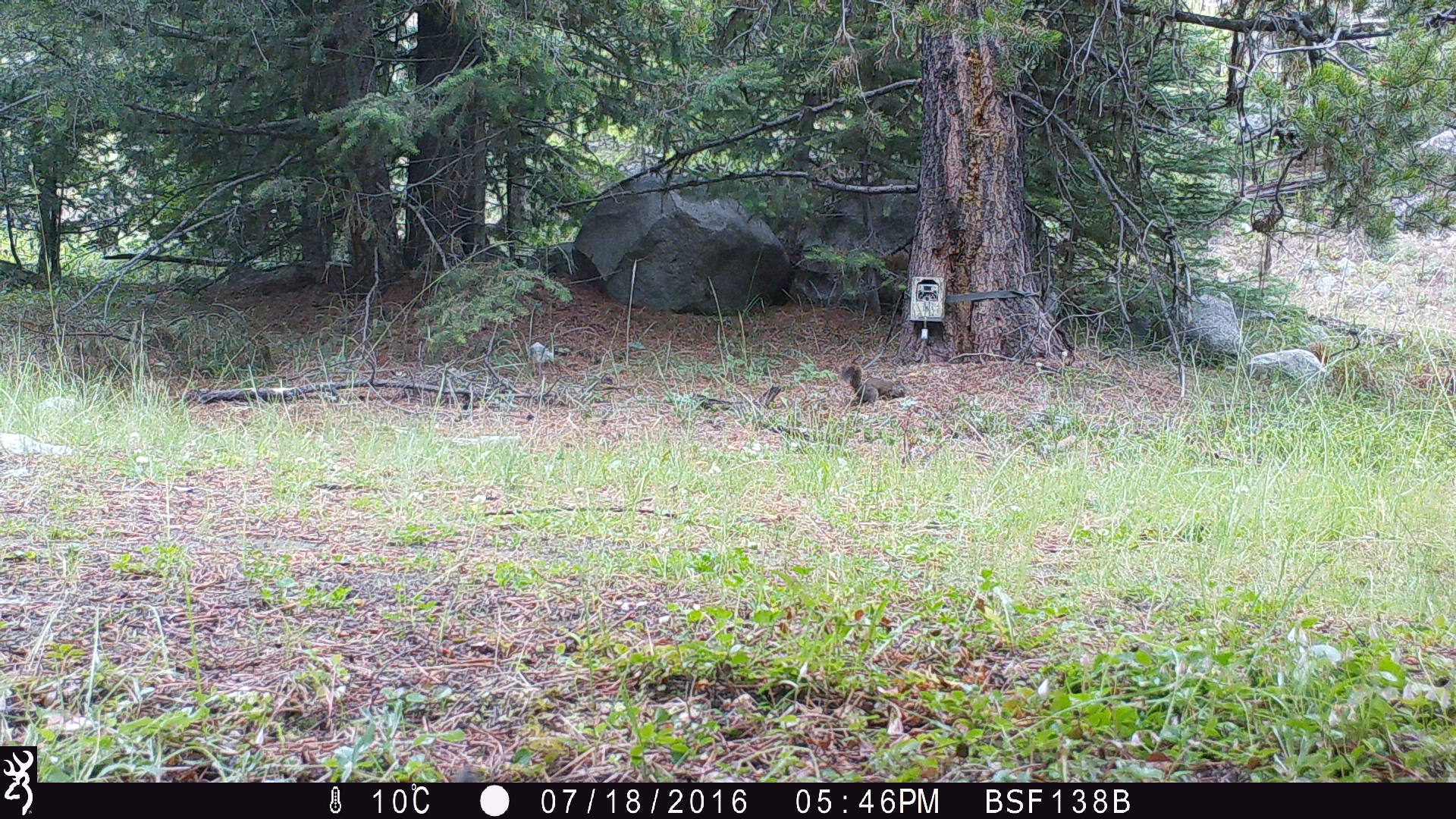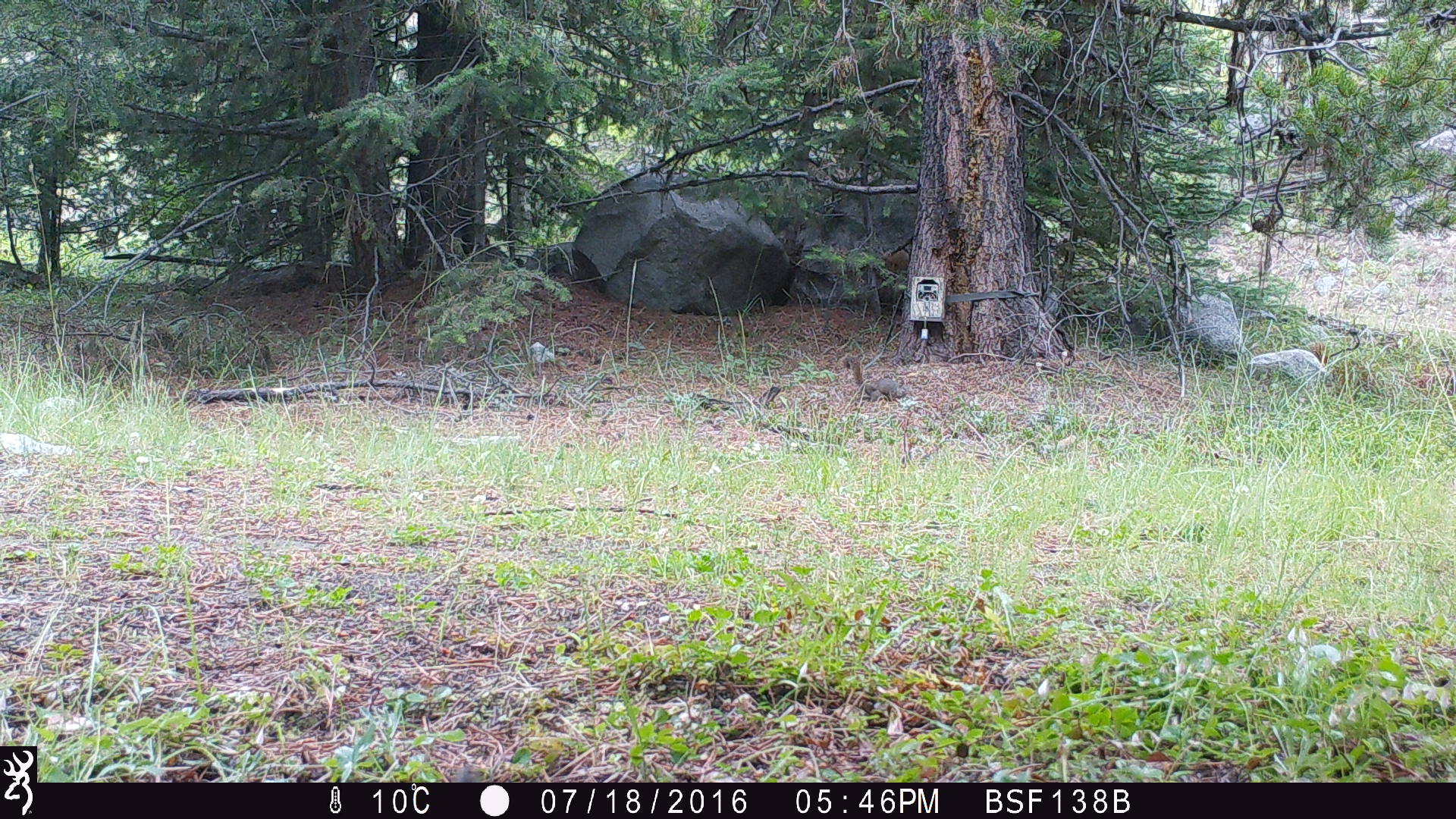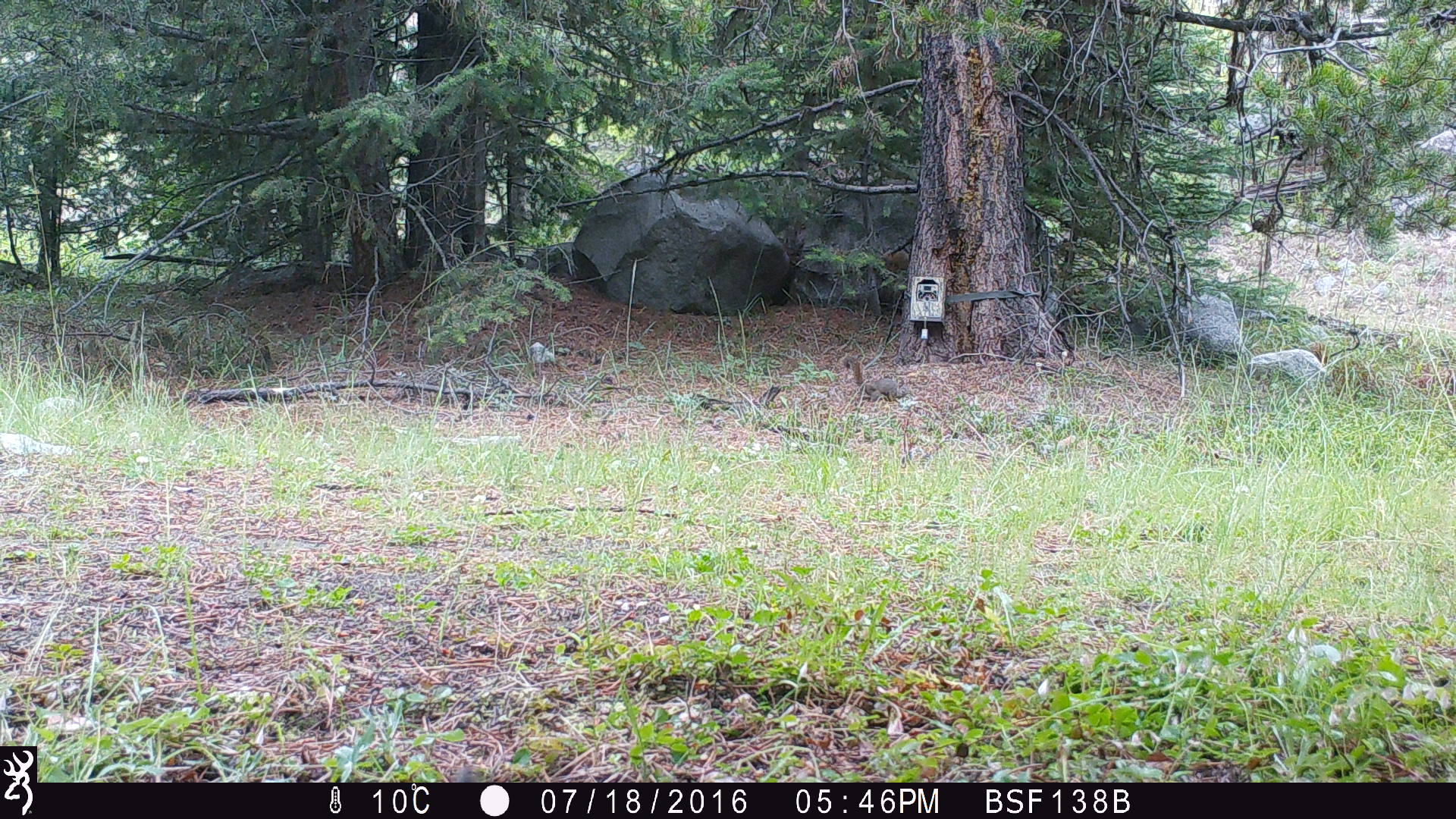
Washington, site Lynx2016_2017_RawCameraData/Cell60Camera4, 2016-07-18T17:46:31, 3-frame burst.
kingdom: Animalia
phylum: Chordata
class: Mammalia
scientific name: Mammalia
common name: small mammal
Small mammal (Mammalia). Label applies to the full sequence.